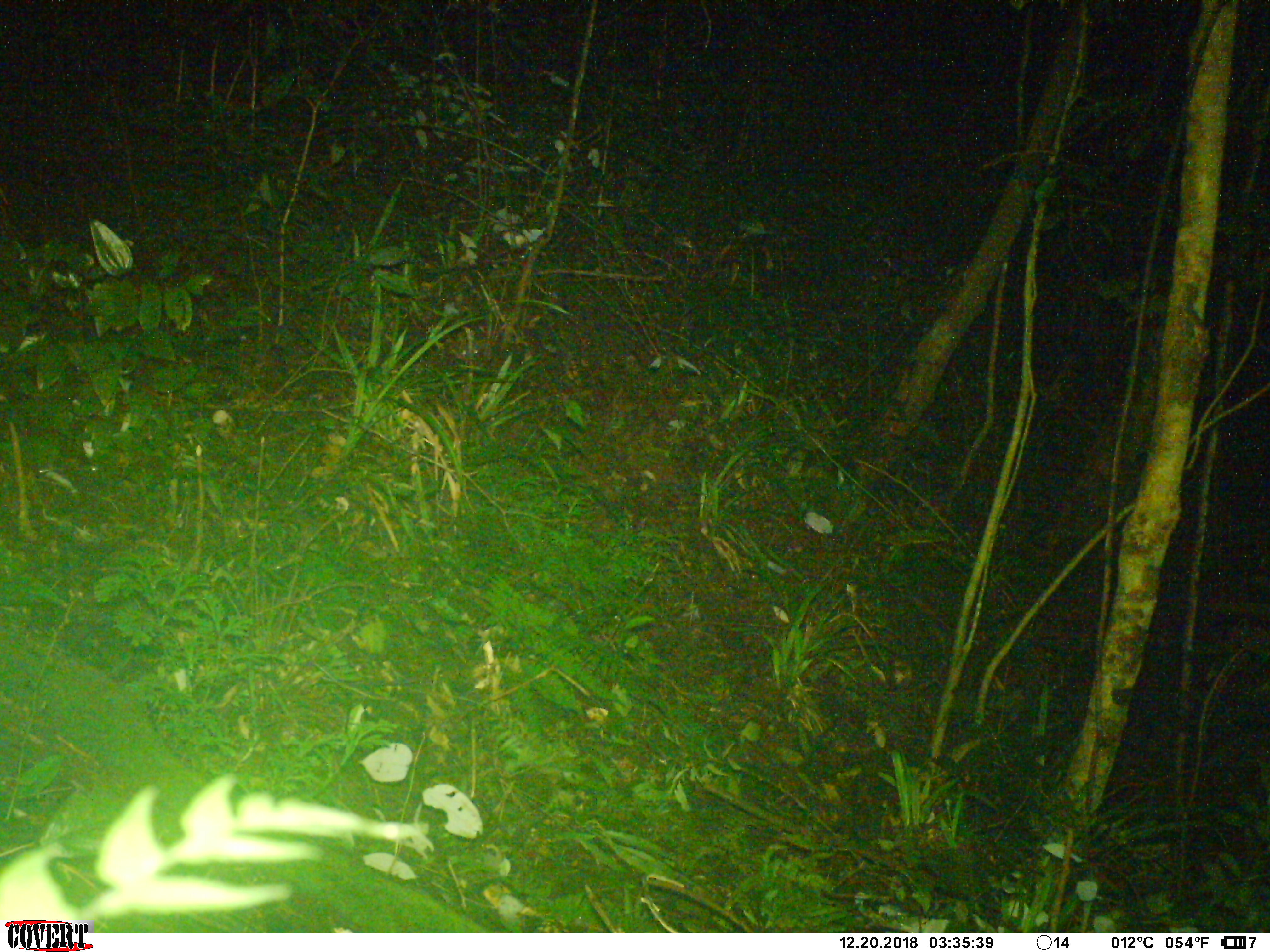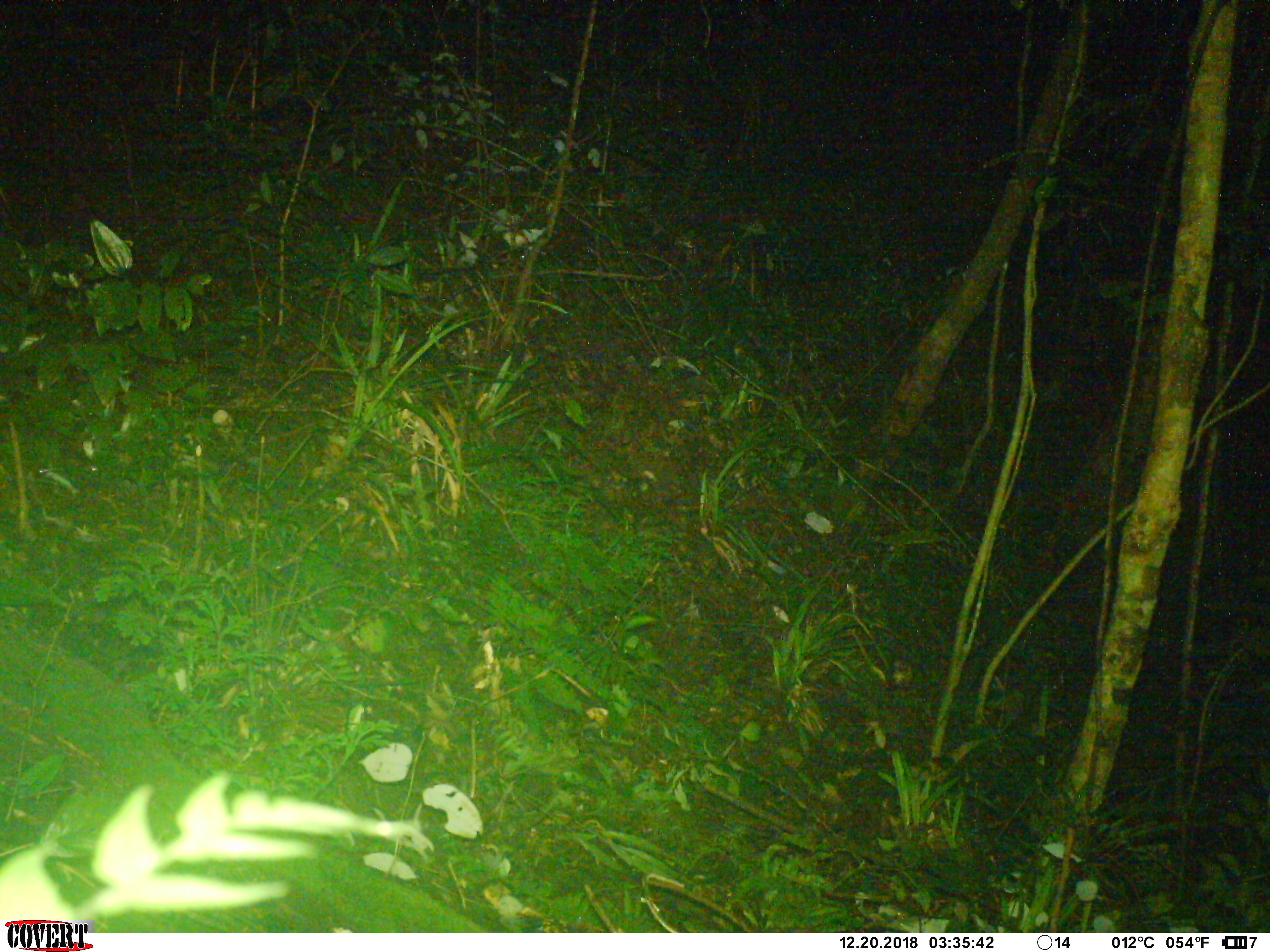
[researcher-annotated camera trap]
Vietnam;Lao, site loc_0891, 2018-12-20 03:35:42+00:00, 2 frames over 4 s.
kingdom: Animalia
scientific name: Animalia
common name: animal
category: unidentified animal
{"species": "unidentified animal (animal) (Animalia)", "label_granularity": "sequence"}